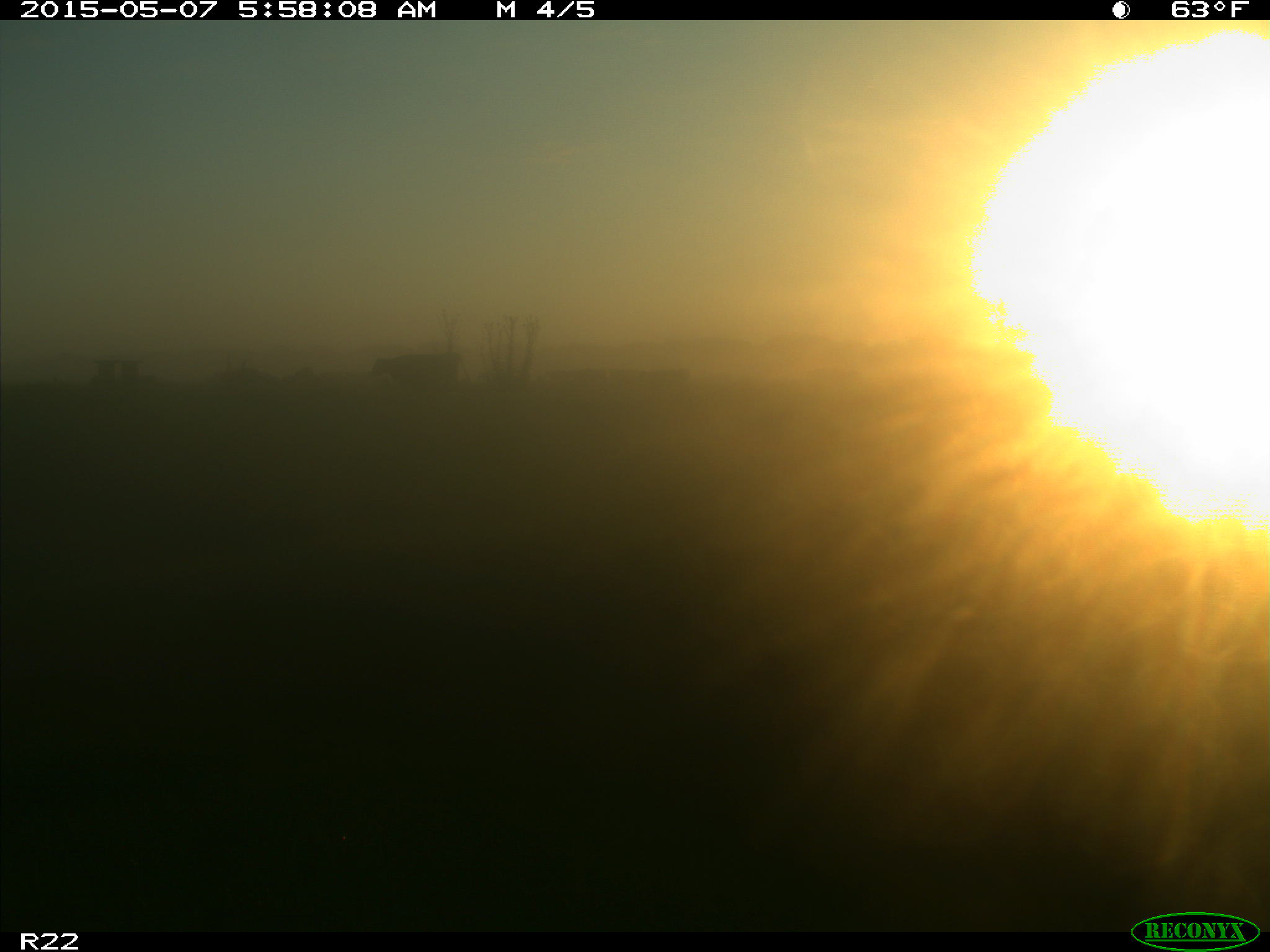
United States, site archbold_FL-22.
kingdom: Animalia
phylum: Chordata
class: Mammalia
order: Artiodactyla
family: Bovidae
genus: Bos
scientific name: Bos taurus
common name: domestic cow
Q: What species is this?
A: Bos taurus (domestic cow).